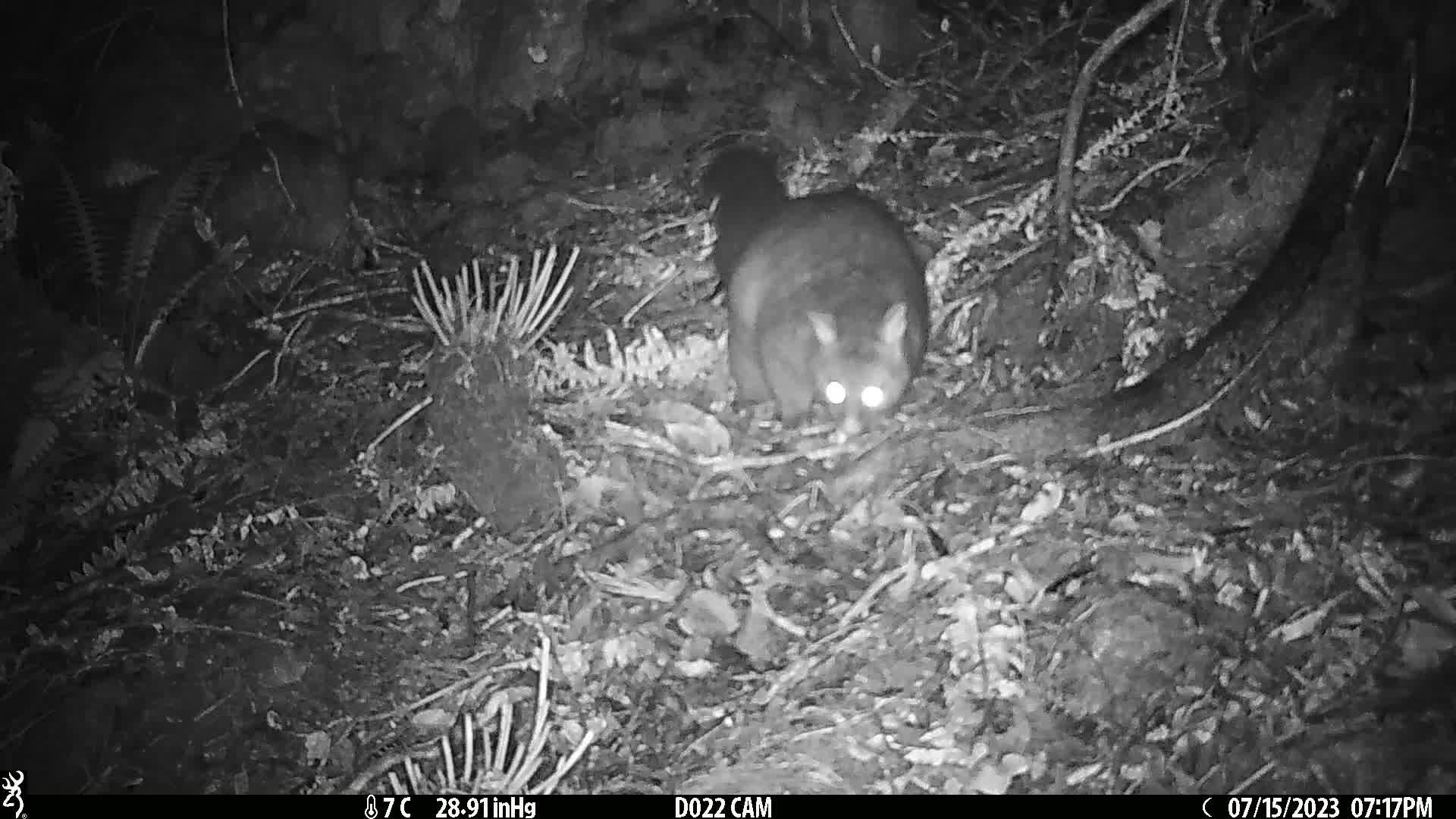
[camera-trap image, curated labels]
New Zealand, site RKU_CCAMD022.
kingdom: Animalia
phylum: Chordata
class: Mammalia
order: Diprotodontia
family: Phalangeridae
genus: Trichosurus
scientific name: Trichosurus vulpecula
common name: common brushtail possum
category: possum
Possum (common brushtail possum) (Trichosurus vulpecula).